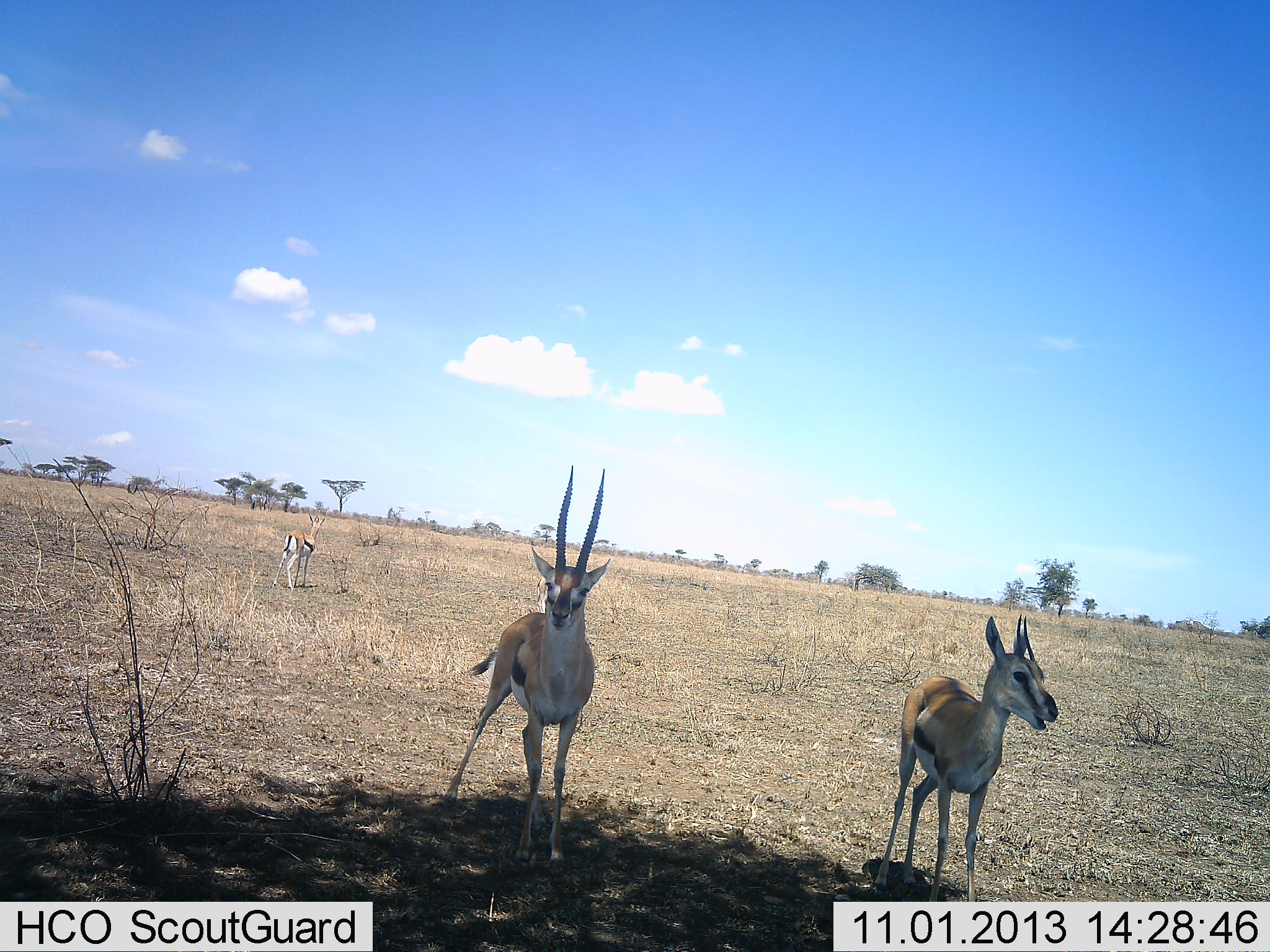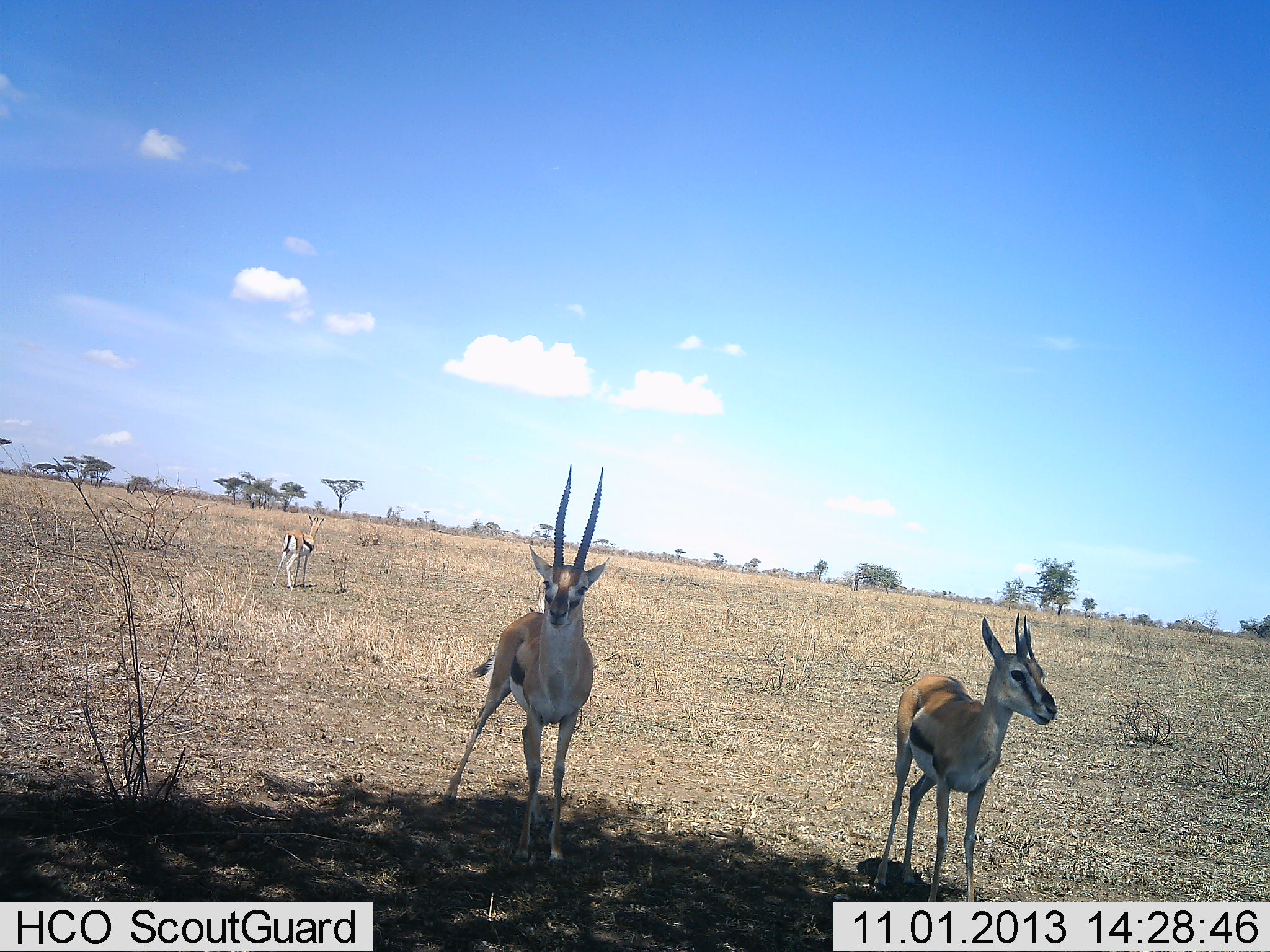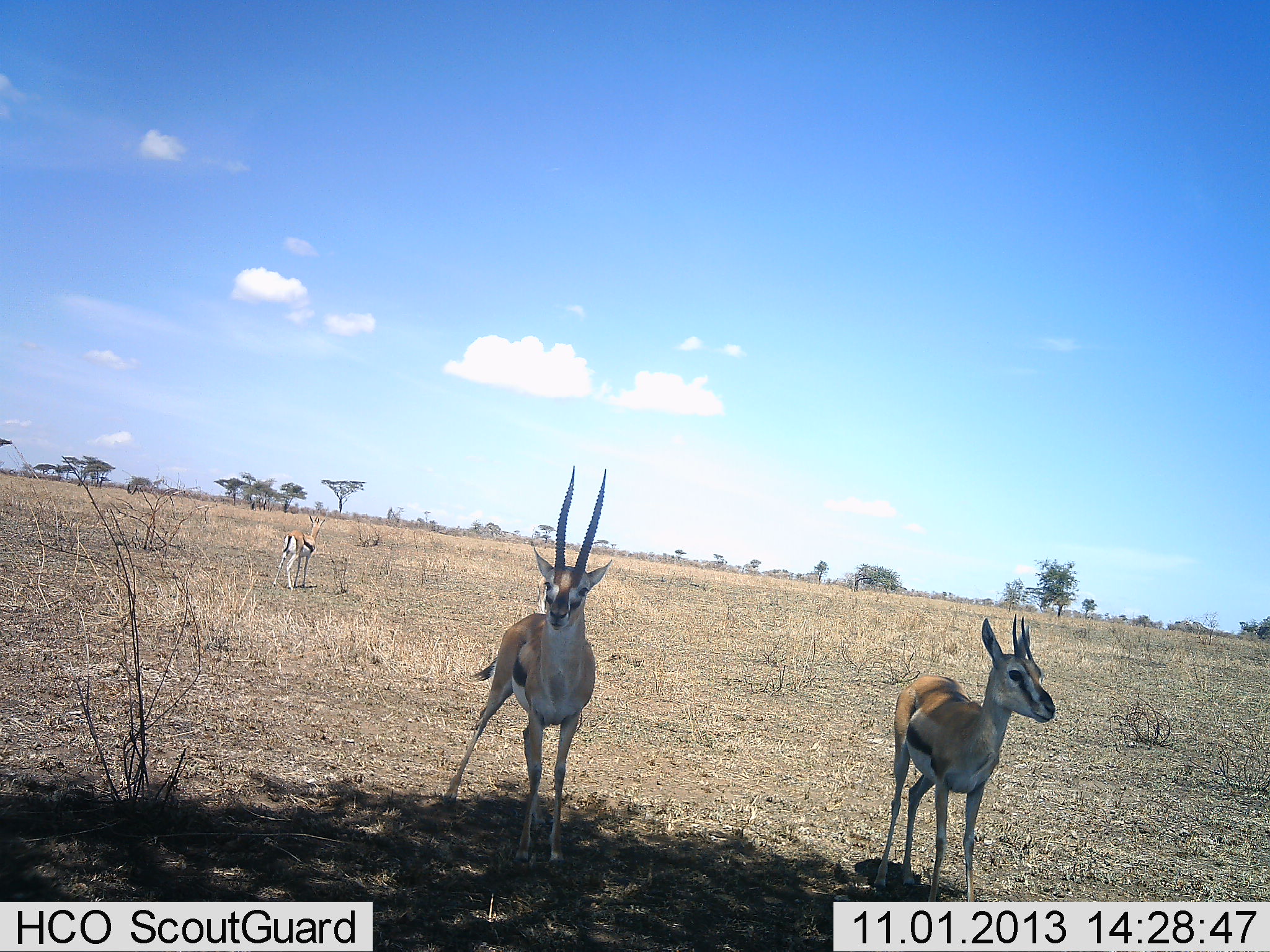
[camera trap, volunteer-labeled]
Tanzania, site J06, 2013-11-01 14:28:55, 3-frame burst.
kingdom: Animalia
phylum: Chordata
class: Mammalia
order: Artiodactyla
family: Bovidae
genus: Eudorcas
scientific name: Eudorcas thomsonii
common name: thomson's gazelle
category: gazellethomsons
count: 3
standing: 100%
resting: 0%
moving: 0%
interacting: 0%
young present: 0%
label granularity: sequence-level